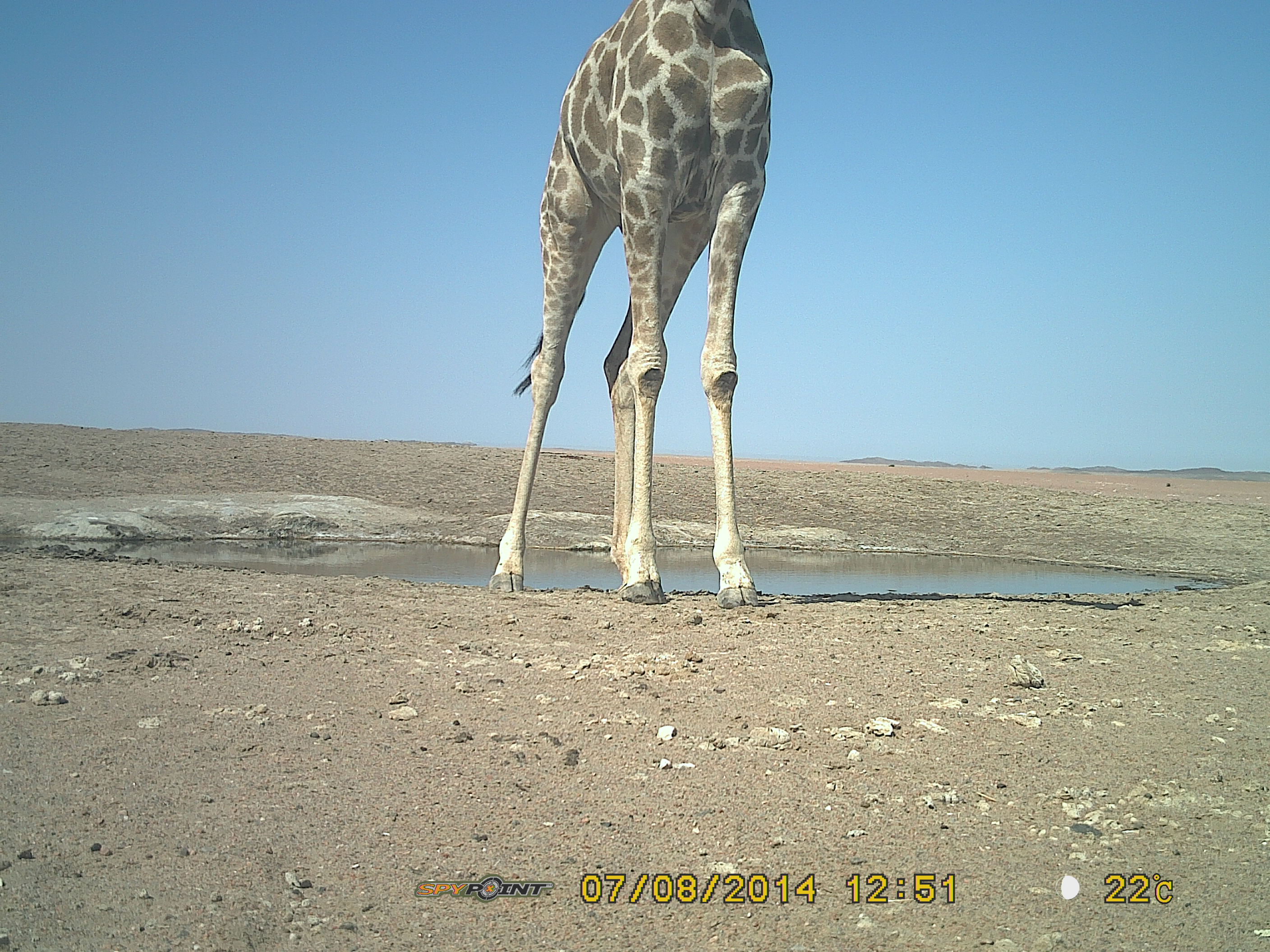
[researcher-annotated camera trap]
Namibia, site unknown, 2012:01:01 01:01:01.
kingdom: Animalia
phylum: Chordata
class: Mammalia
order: Artiodactyla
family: Giraffidae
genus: Giraffa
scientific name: Giraffa camelopardalis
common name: giraffe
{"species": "Giraffa camelopardalis (giraffe)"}